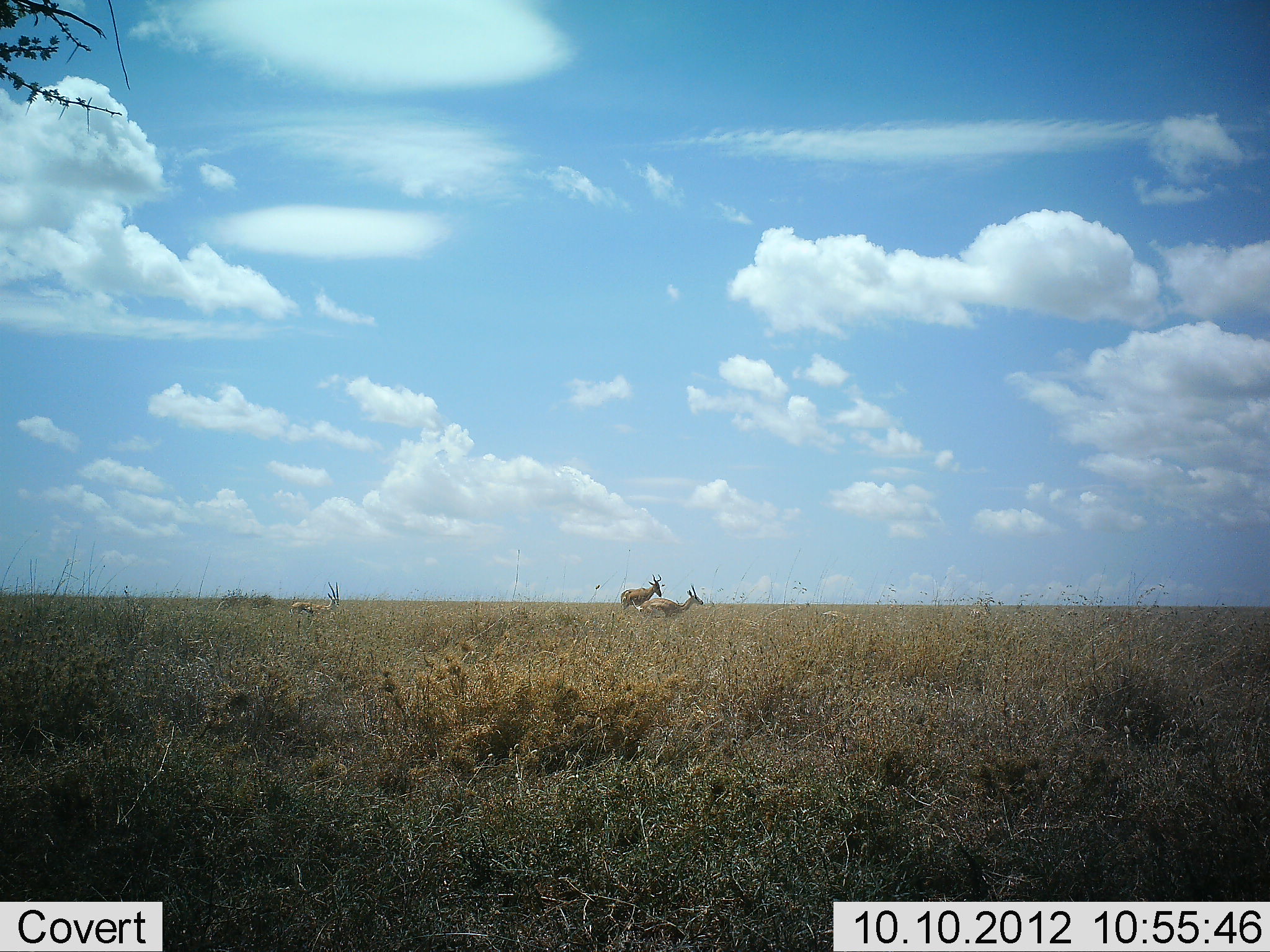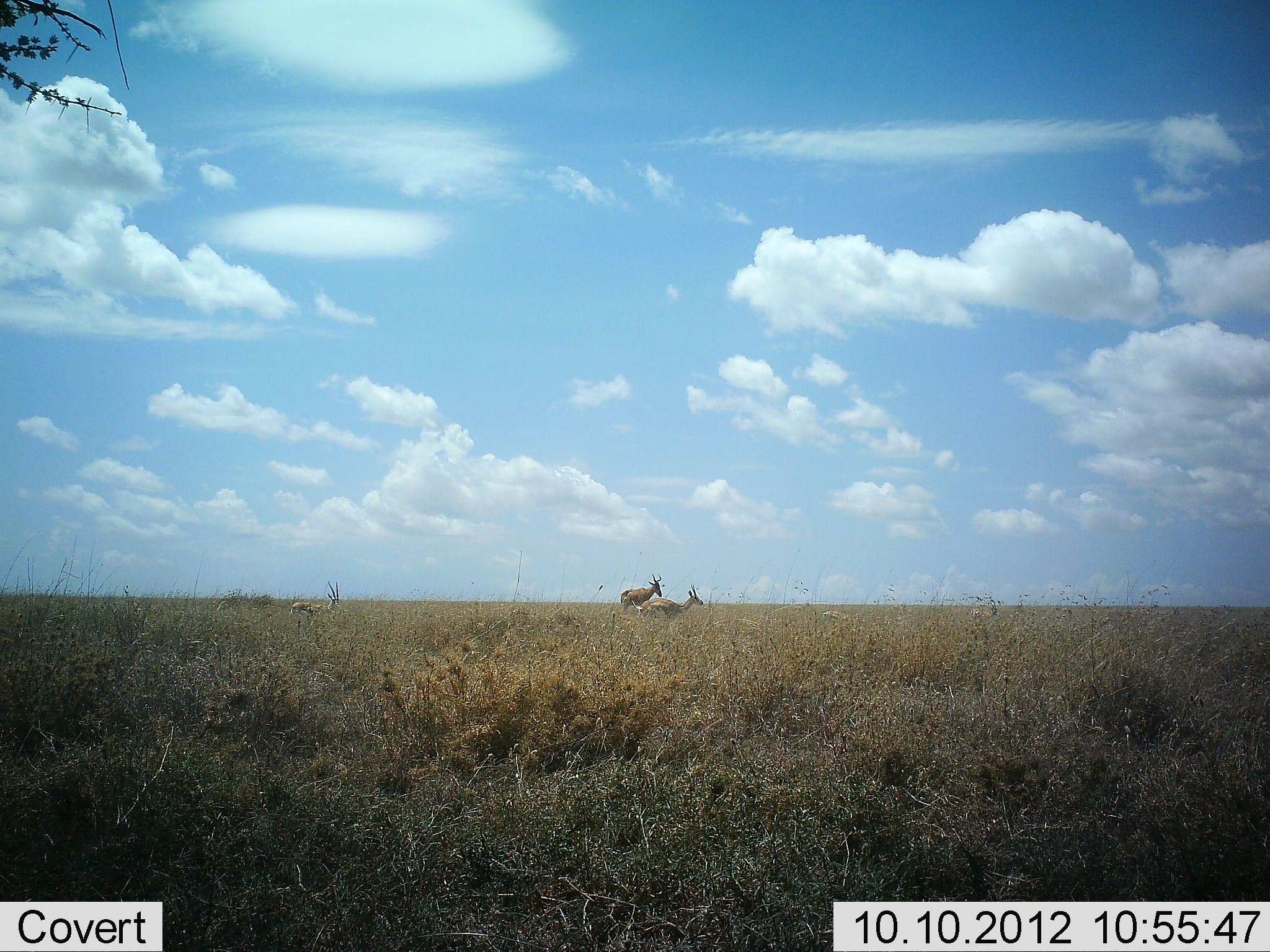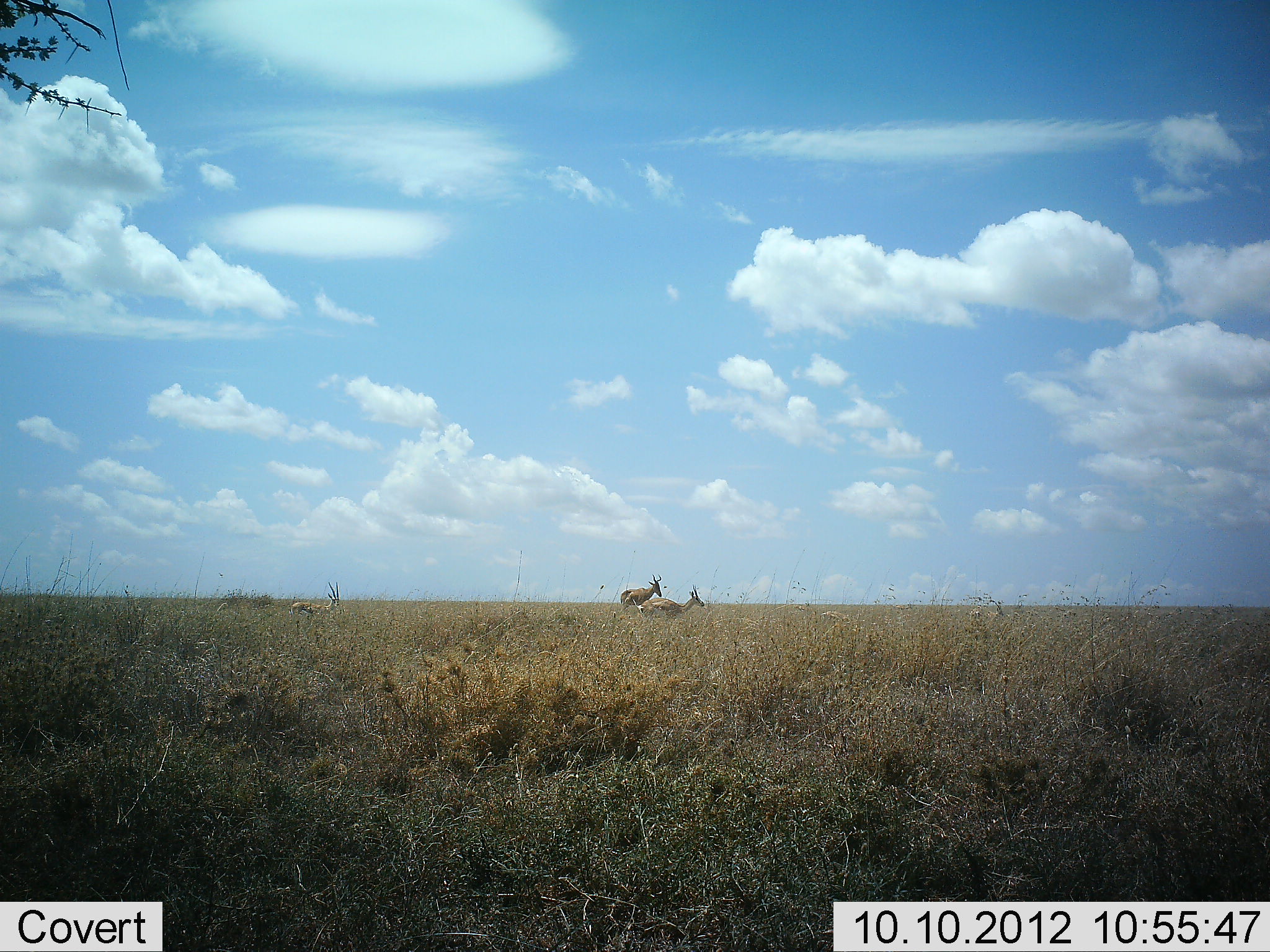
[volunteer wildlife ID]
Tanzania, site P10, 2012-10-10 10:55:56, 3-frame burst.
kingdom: Animalia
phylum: Chordata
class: Mammalia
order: Artiodactyla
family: Bovidae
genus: Nanger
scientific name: Nanger granti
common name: grant's gazelle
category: gazellegrants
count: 3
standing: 100%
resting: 7%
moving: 0%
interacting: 0%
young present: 0%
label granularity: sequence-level